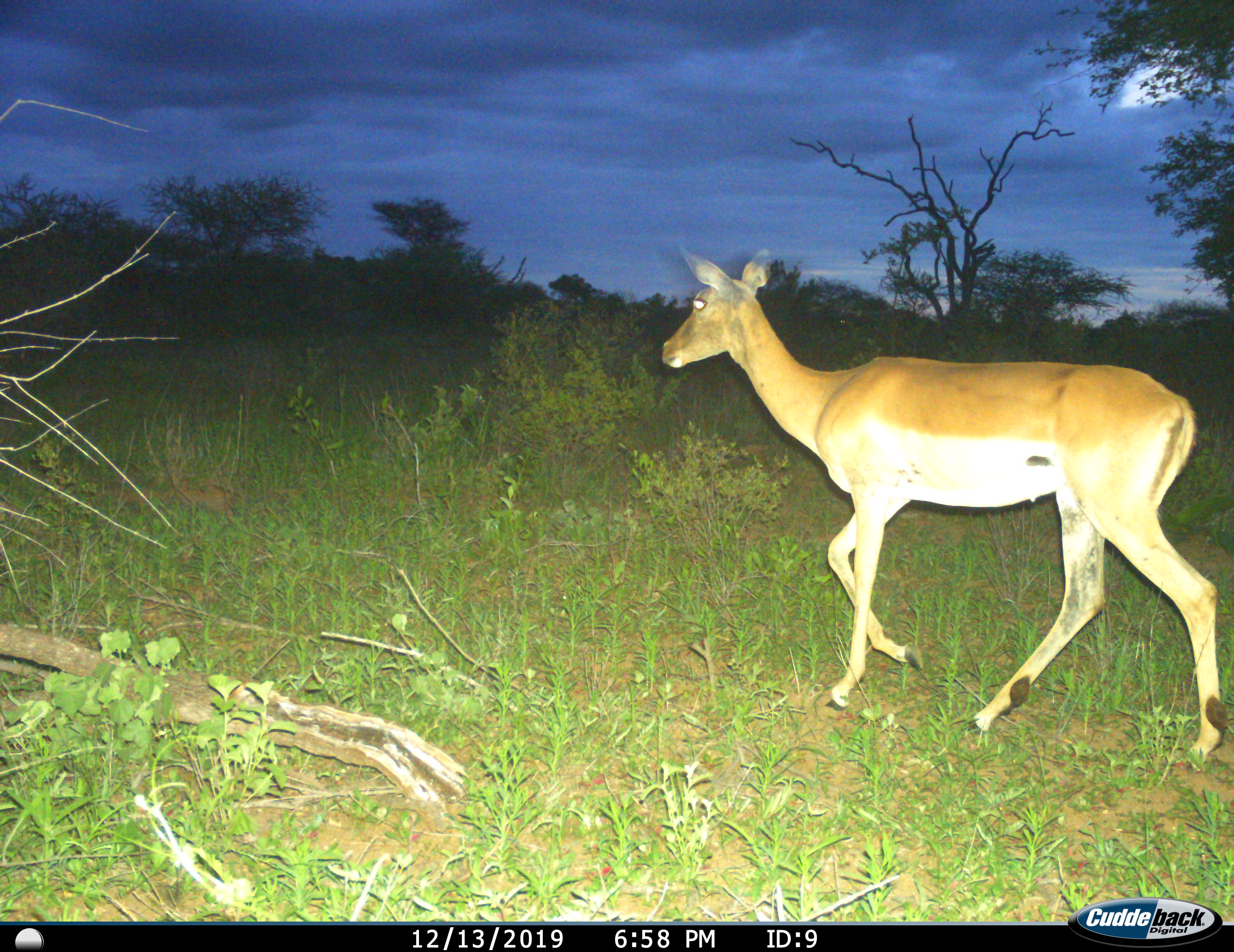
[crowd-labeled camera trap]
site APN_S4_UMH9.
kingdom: Animalia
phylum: Chordata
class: Mammalia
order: Artiodactyla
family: Bovidae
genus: Aepyceros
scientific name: Aepyceros melampus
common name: impala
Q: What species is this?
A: Impala (Aepyceros melampus).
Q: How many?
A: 1.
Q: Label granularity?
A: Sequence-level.